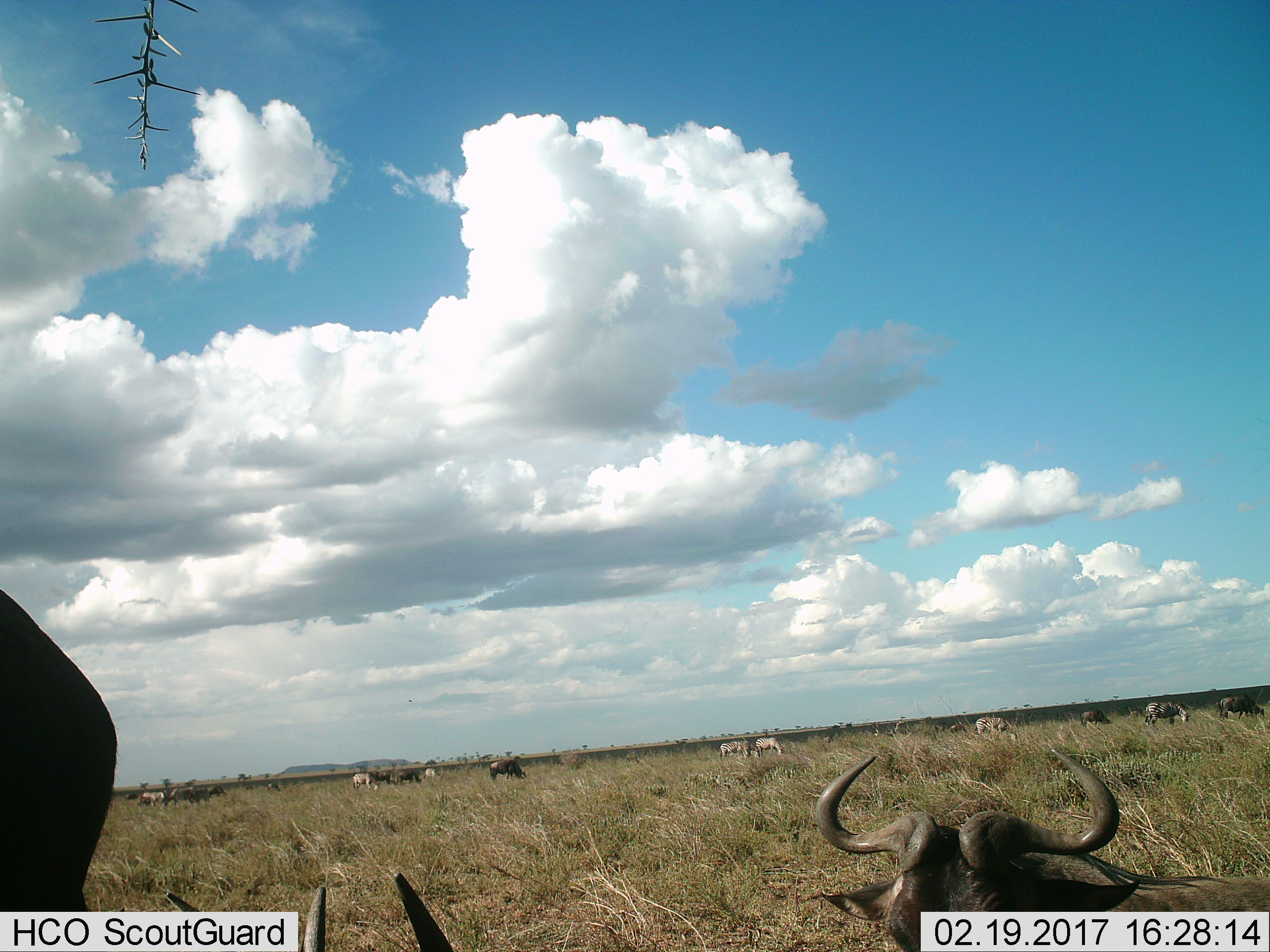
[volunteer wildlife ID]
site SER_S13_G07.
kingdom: Animalia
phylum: Chordata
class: Mammalia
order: Artiodactyla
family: Bovidae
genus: Connochaetes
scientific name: Connochaetes taurinus taurinus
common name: blue wildebeest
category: wildebeestblue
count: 11-50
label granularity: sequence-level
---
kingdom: Animalia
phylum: Chordata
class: Mammalia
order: Perissodactyla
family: Equidae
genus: Equus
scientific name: Equus quagga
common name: plains zebra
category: zebraplains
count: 7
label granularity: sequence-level